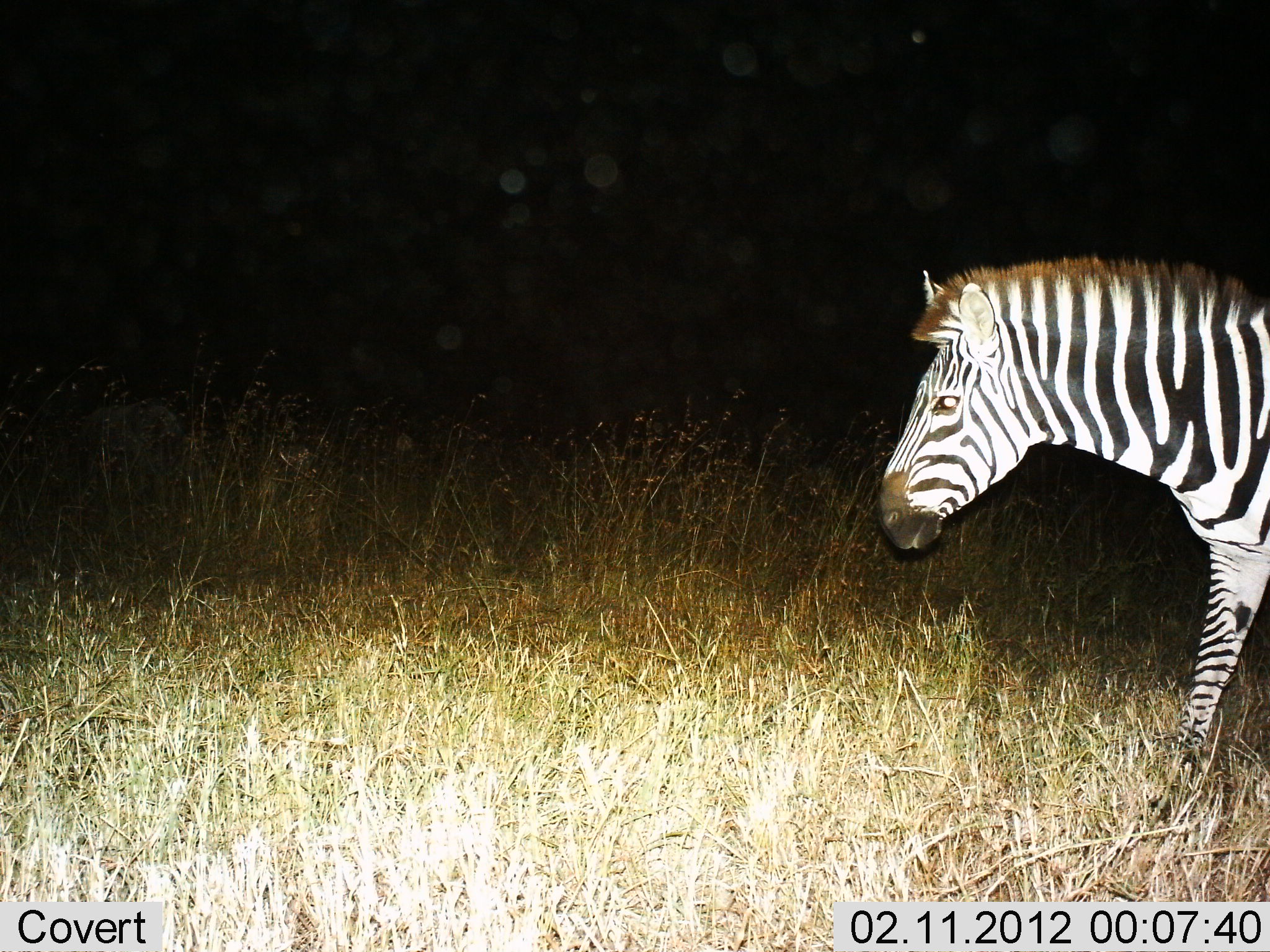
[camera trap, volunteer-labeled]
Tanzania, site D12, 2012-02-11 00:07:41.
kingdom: Animalia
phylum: Chordata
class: Mammalia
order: Perissodactyla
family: Equidae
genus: Equus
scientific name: Equus quagga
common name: plains zebra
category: zebra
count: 1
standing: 25%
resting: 0%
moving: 75%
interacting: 0%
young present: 0%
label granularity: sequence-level